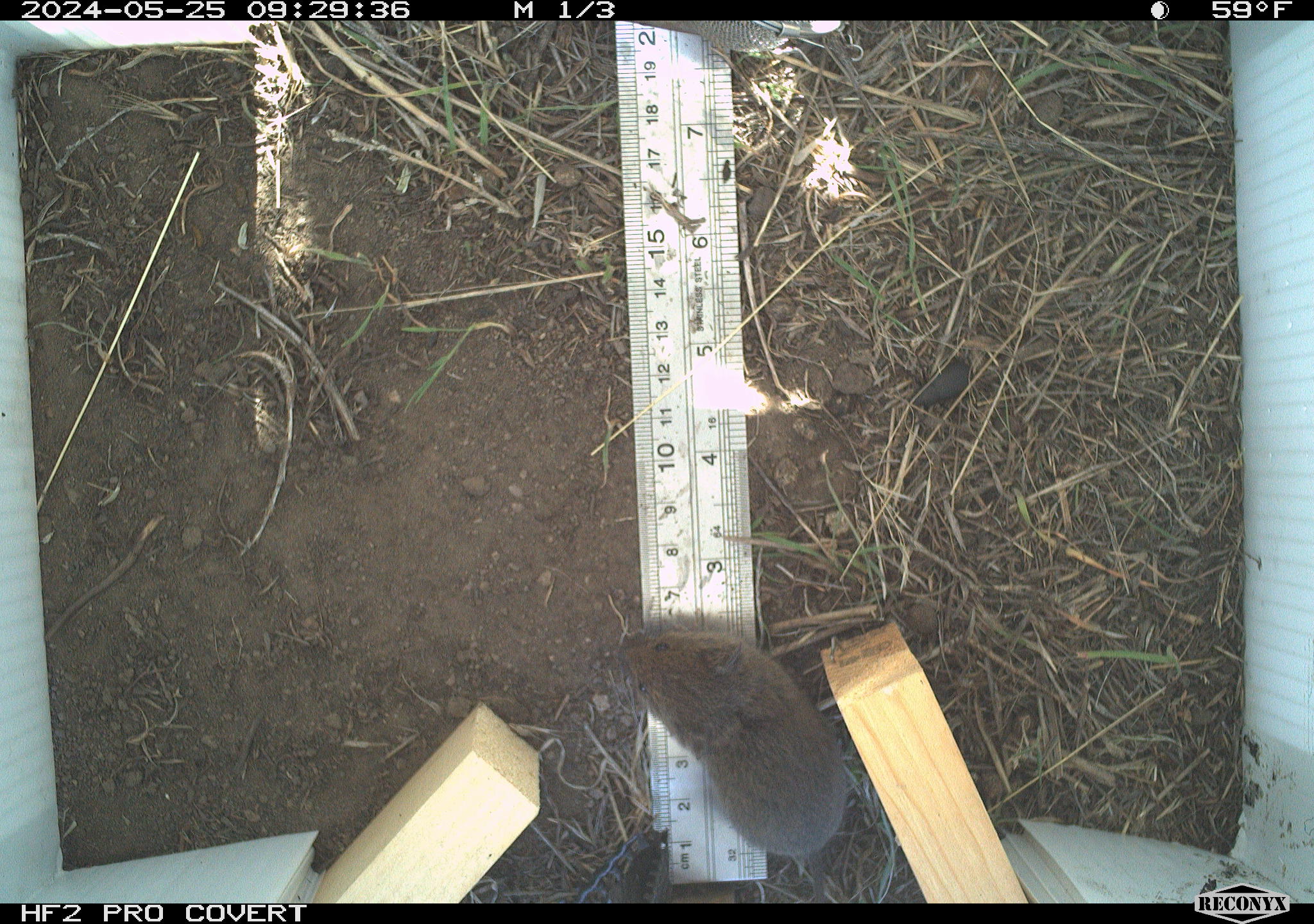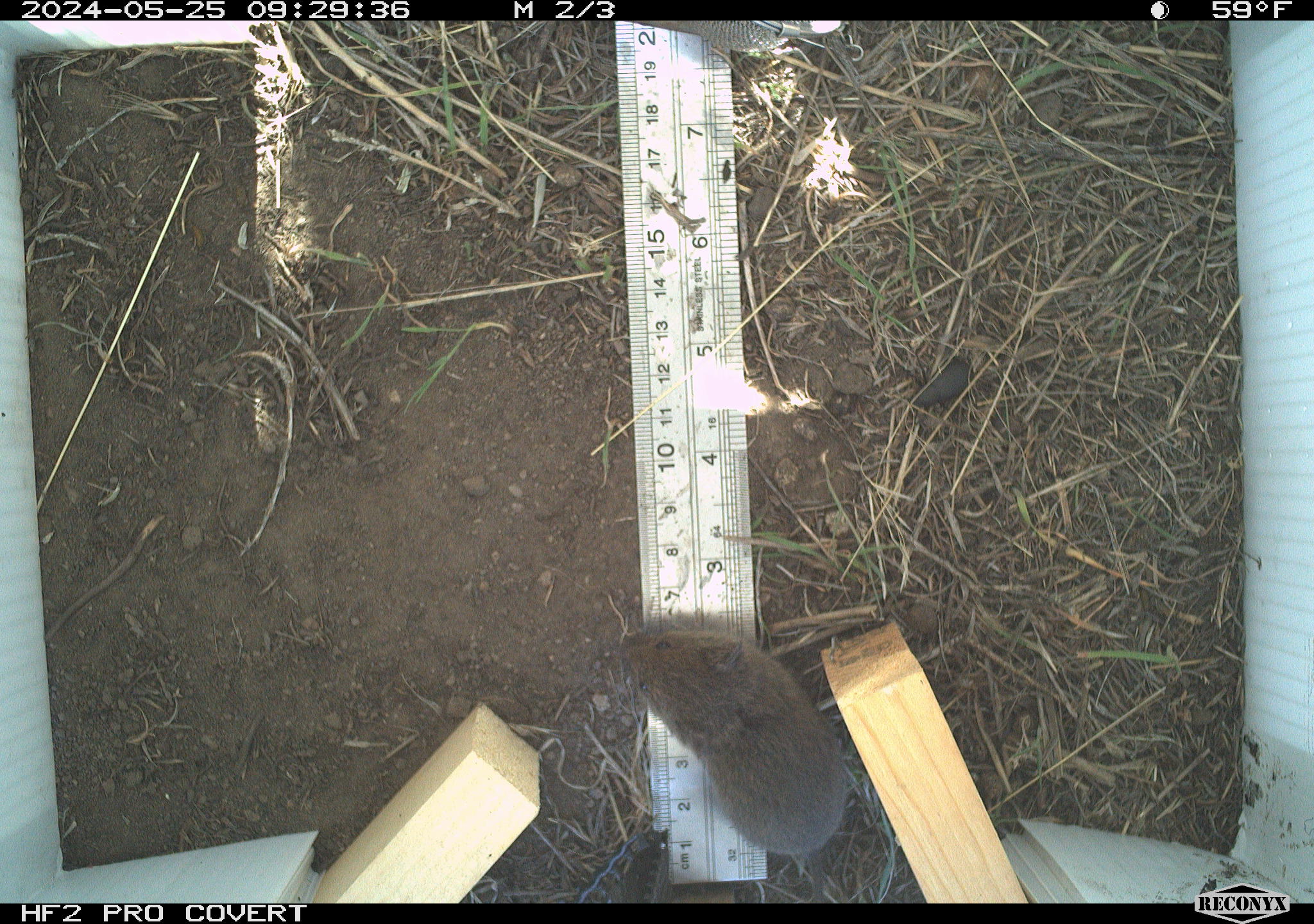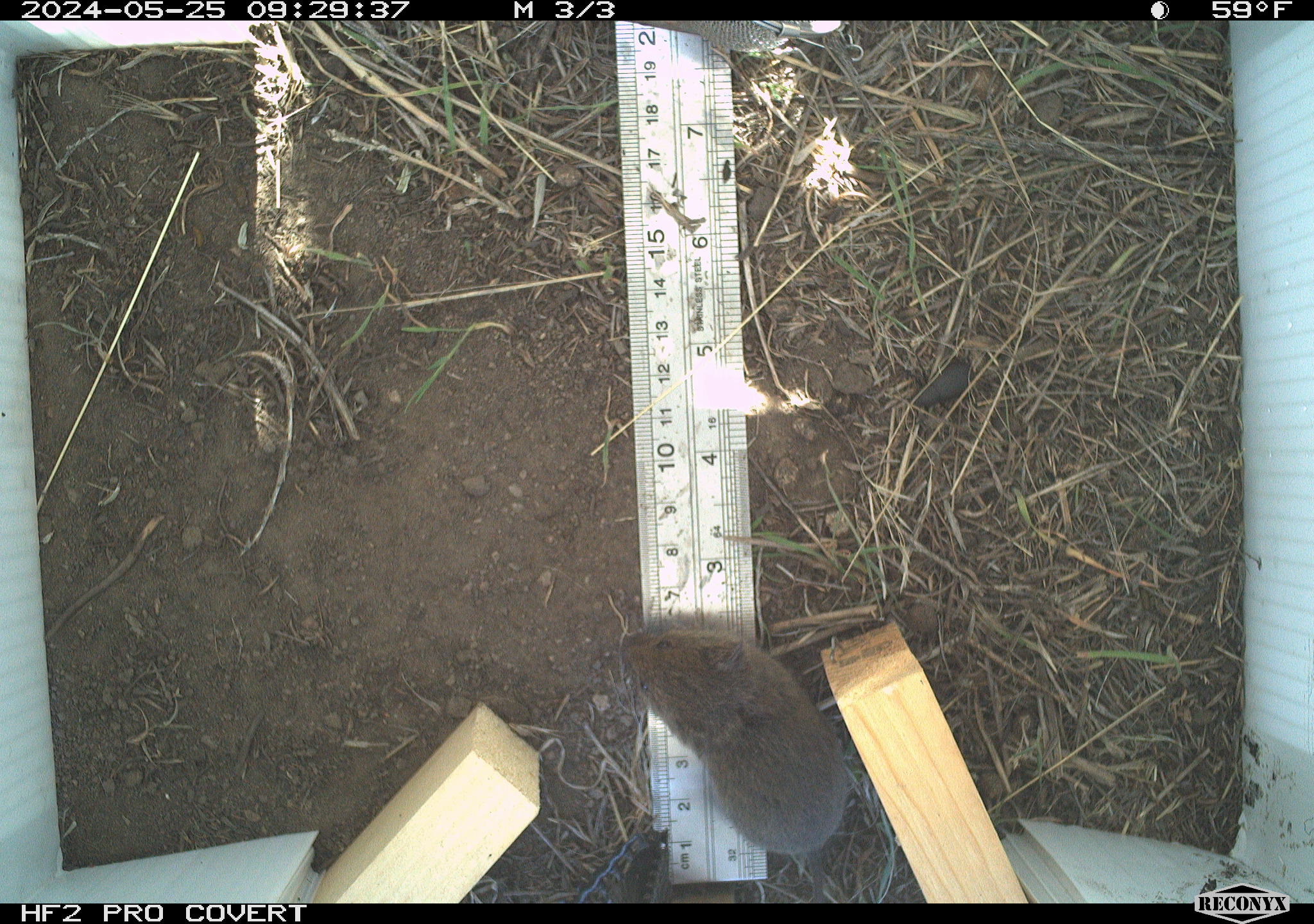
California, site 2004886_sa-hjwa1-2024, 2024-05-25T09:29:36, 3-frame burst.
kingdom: Animalia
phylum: Chordata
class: Mammalia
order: Rodentia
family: Cricetidae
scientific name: Cricetidae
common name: hamsters, voles, lemmings, and allies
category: cricetidae family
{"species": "cricetidae family (hamsters, voles, lemmings, and allies) (Cricetidae)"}